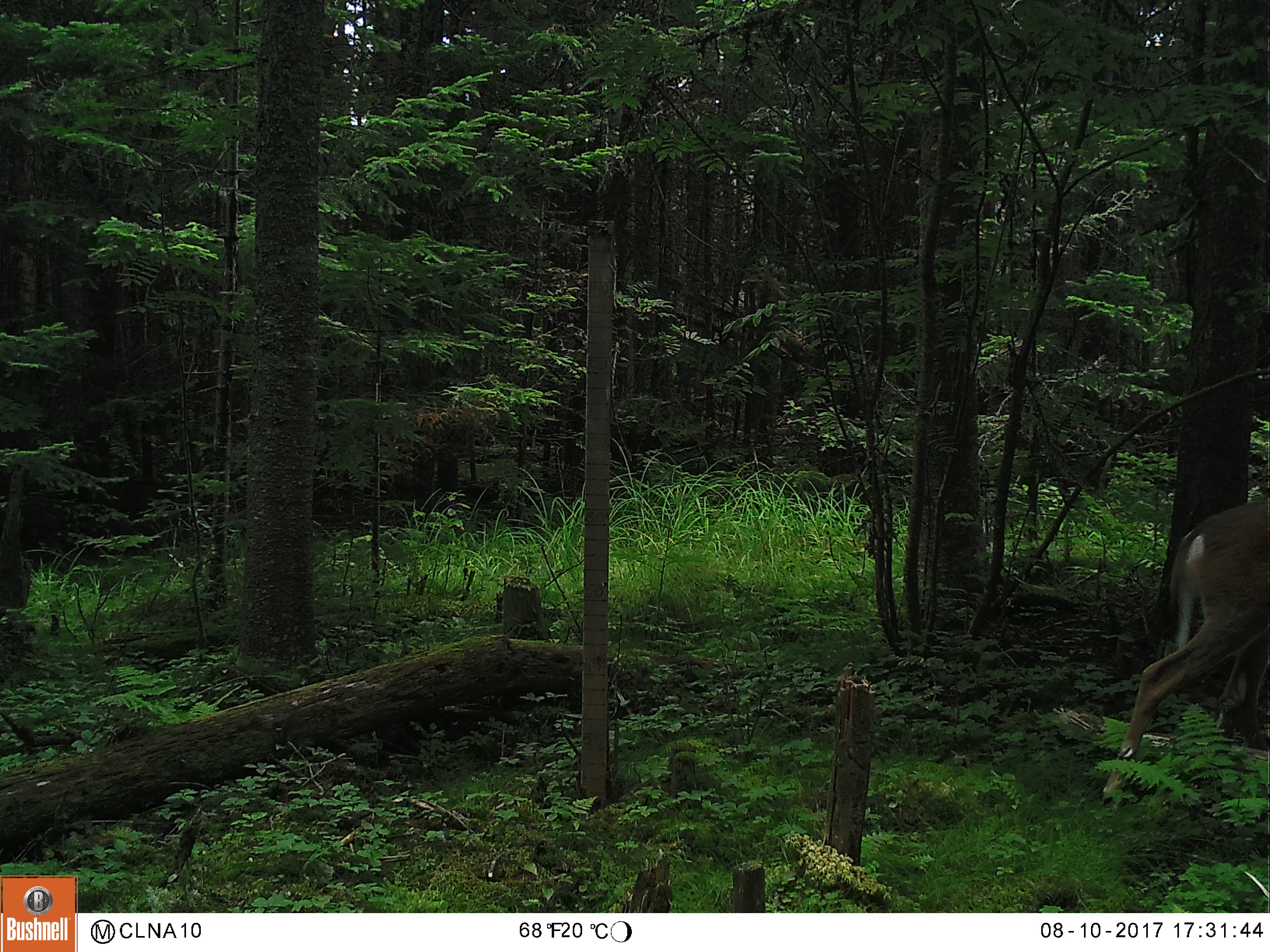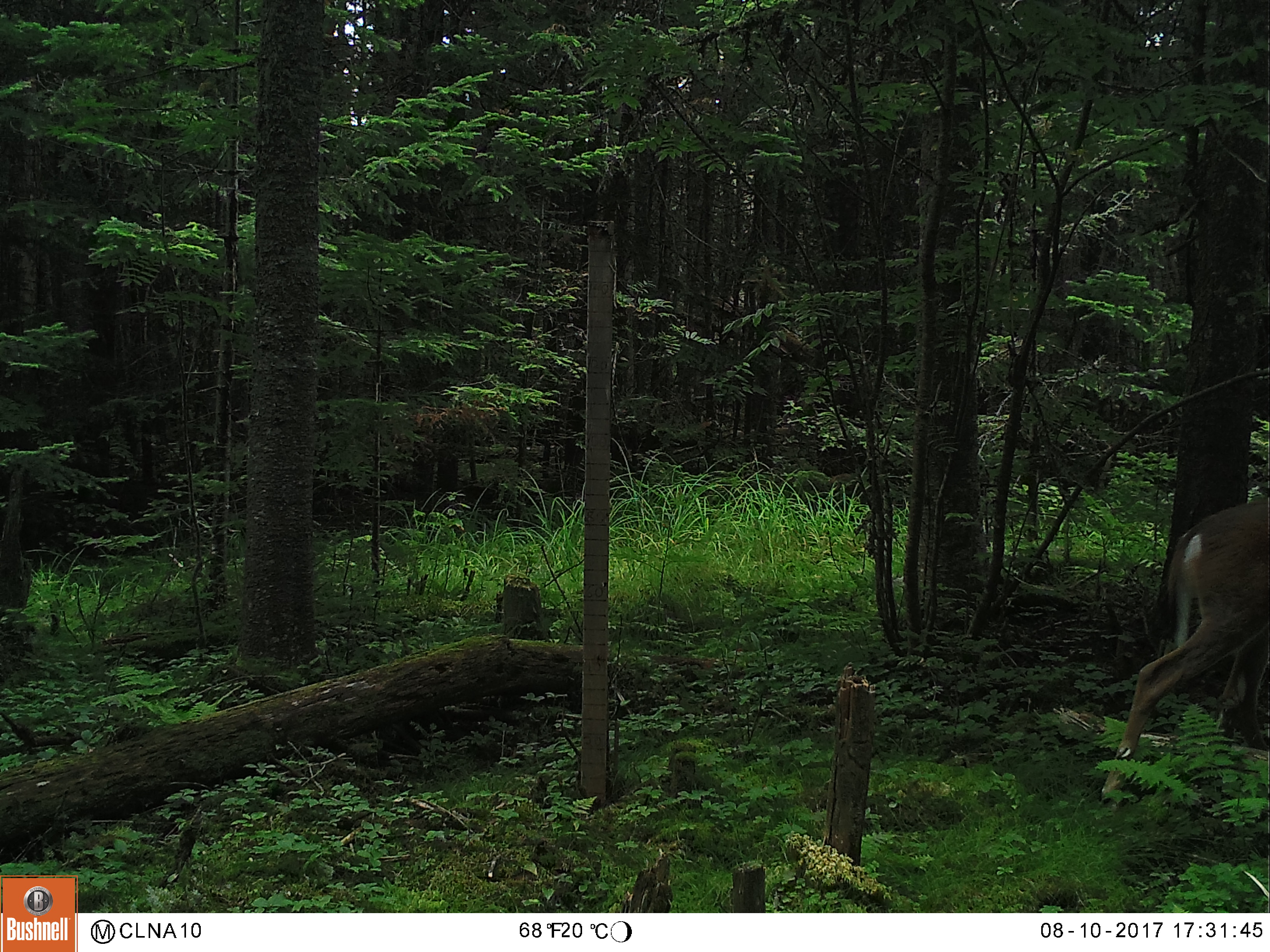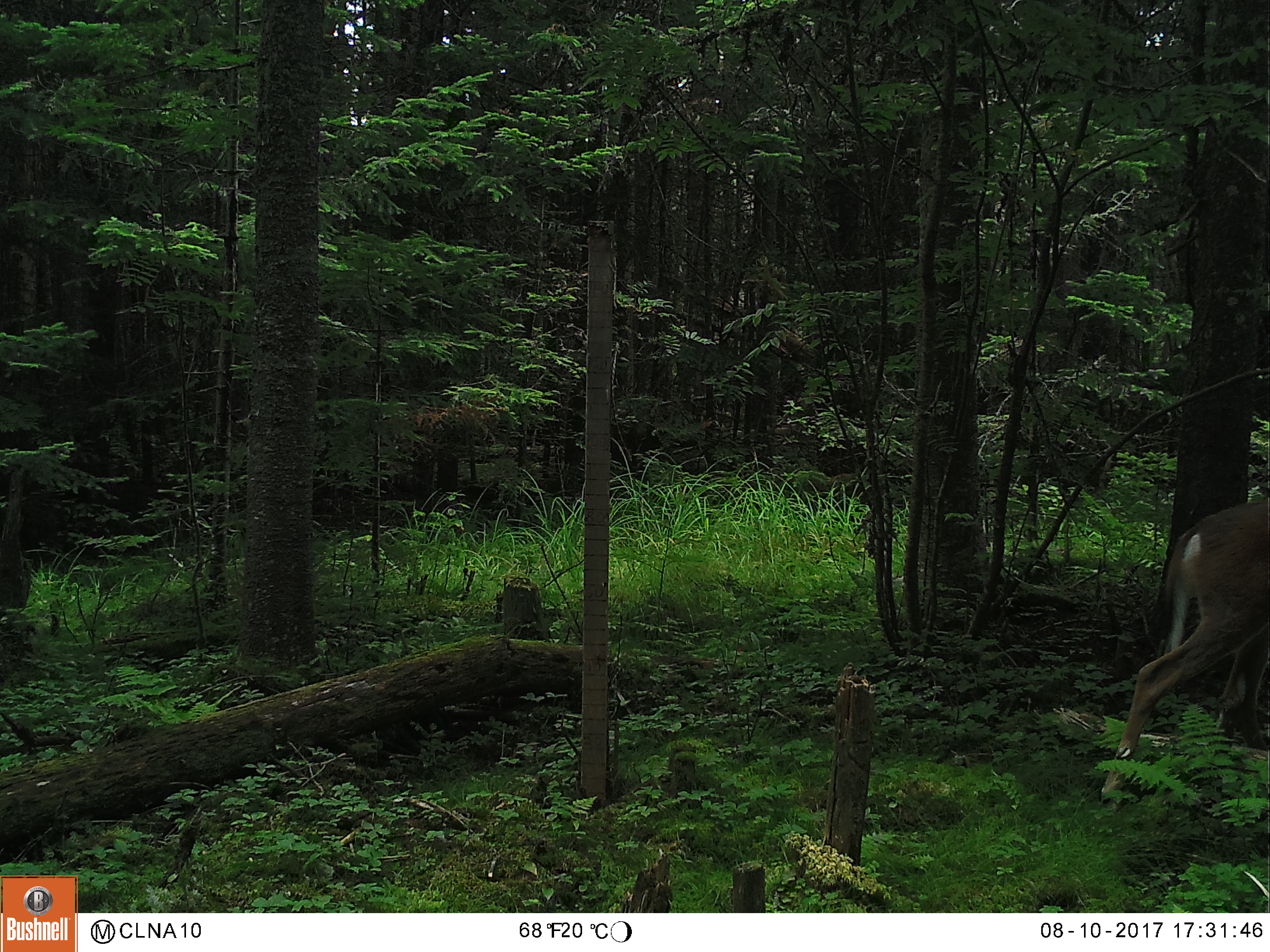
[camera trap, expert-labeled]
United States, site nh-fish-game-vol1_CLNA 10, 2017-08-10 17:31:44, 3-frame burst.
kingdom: Animalia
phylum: Chordata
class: Mammalia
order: Artiodactyla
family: Cervidae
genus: Odocoileus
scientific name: Odocoileus virginianus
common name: white-tailed deer